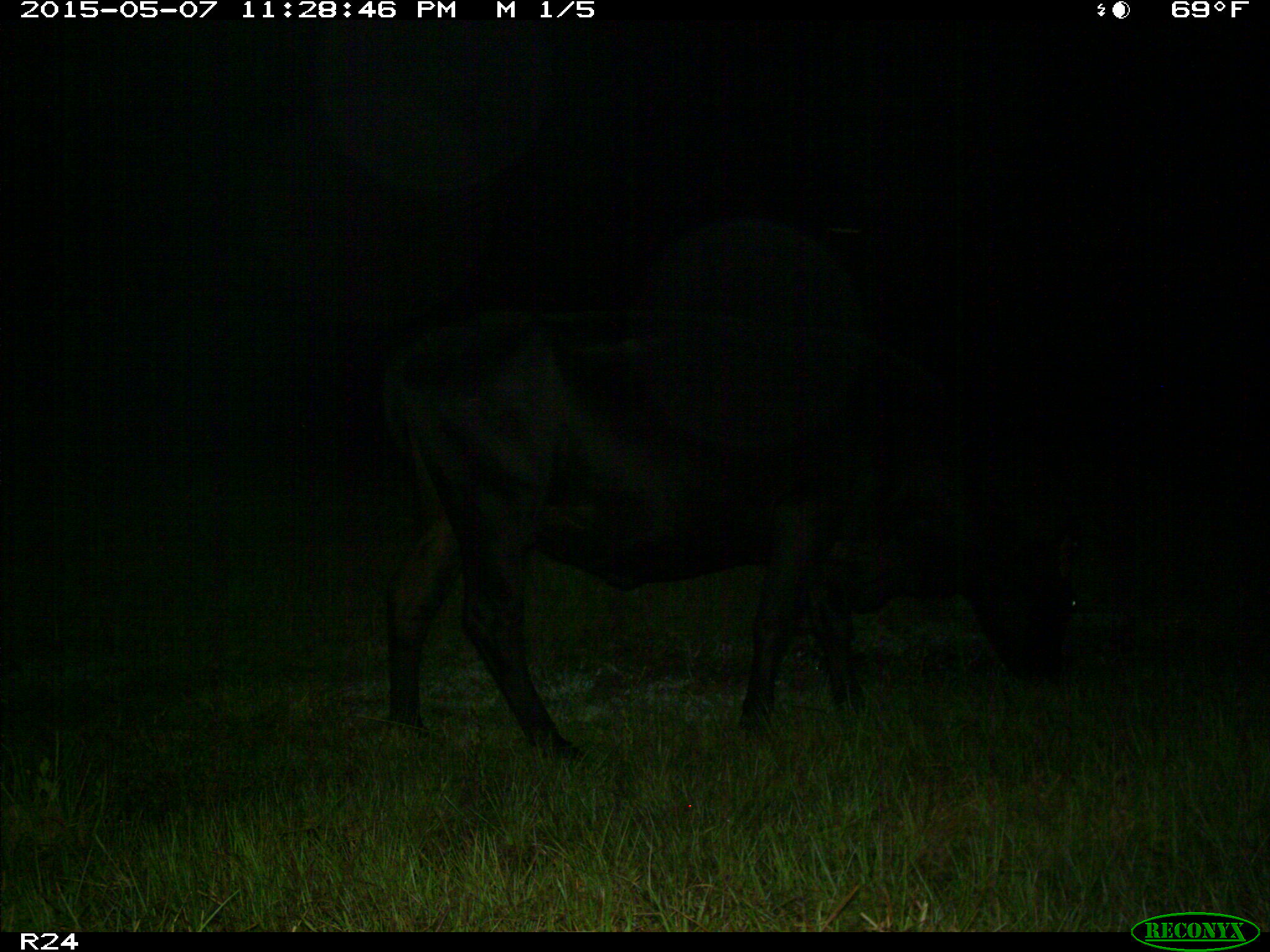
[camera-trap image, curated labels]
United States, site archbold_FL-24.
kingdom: Animalia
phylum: Chordata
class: Mammalia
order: Artiodactyla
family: Bovidae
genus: Bos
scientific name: Bos taurus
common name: domestic cow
Bos taurus (domestic cow).